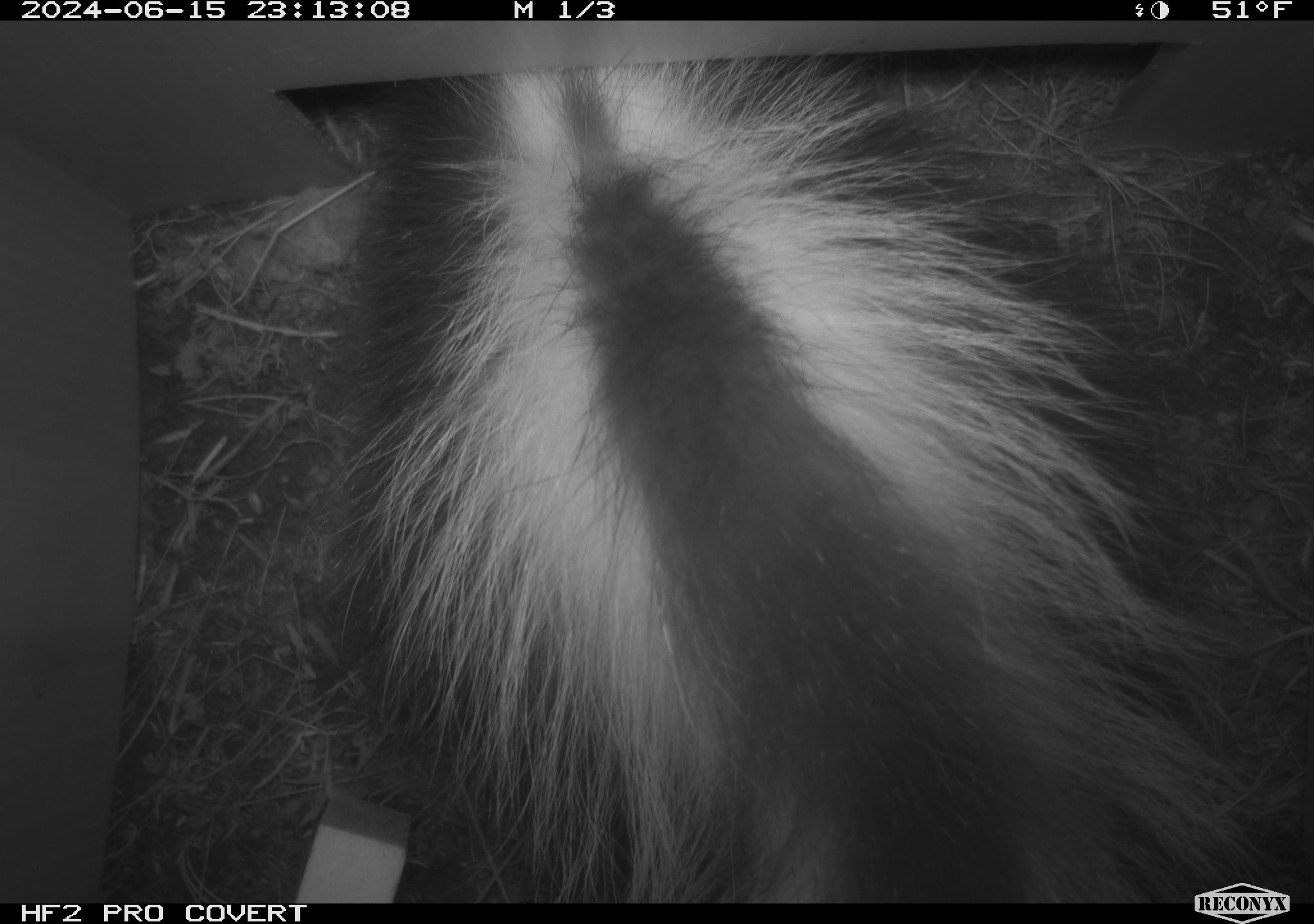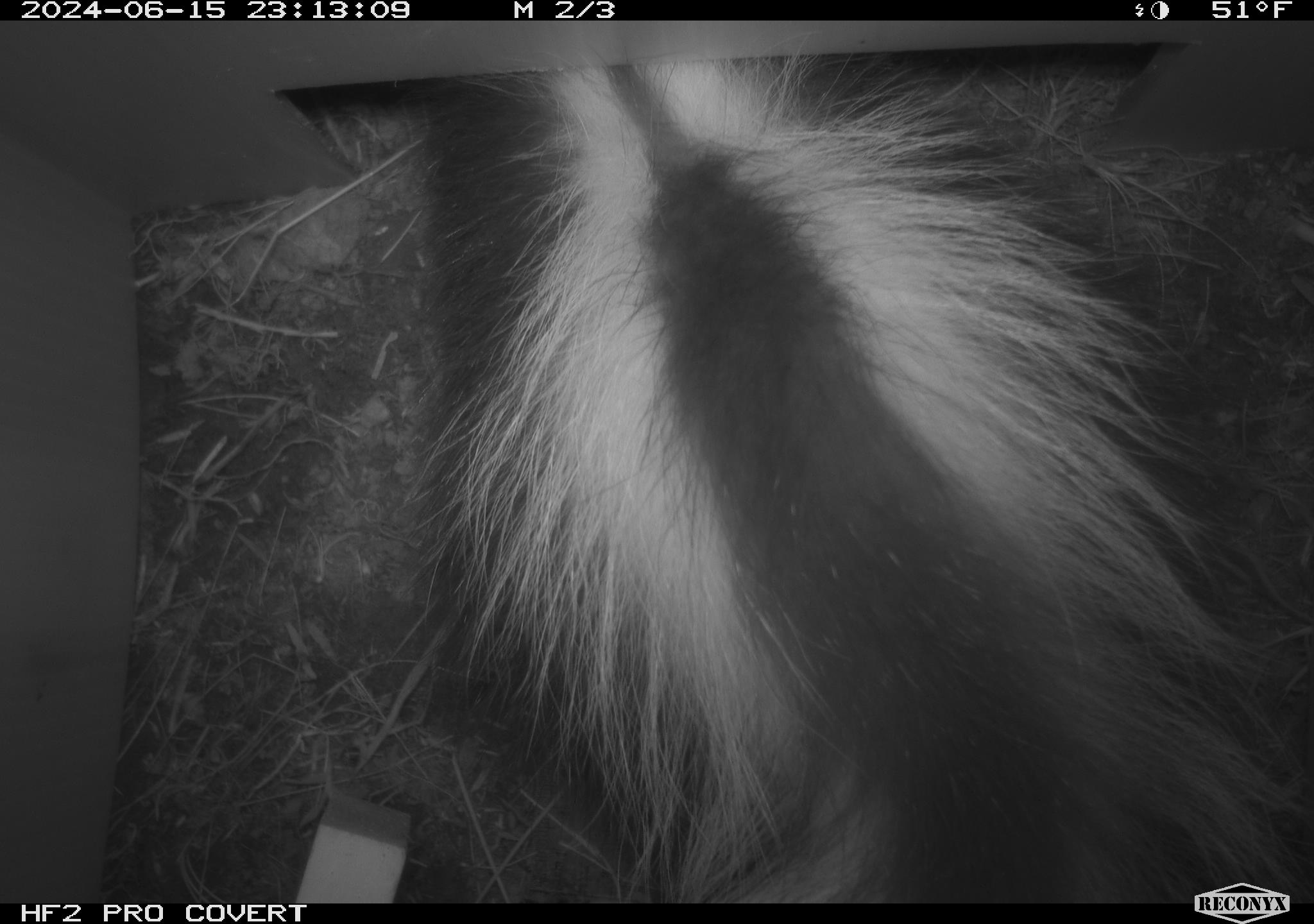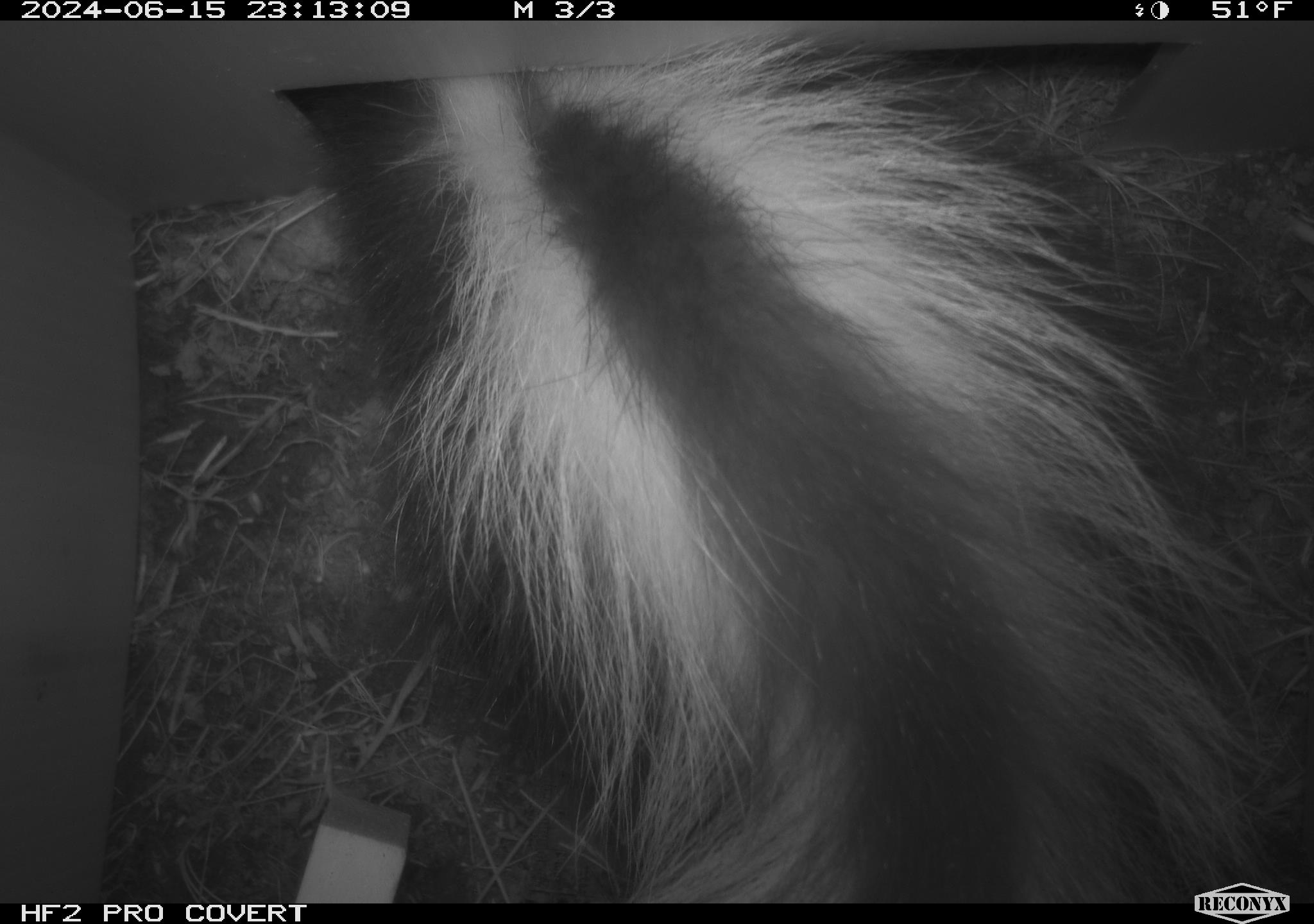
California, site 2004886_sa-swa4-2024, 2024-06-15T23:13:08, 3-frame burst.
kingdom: Animalia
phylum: Chordata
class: Mammalia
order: Carnivora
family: Mephitidae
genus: Mephitis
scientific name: Mephitis mephitis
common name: striped skunk